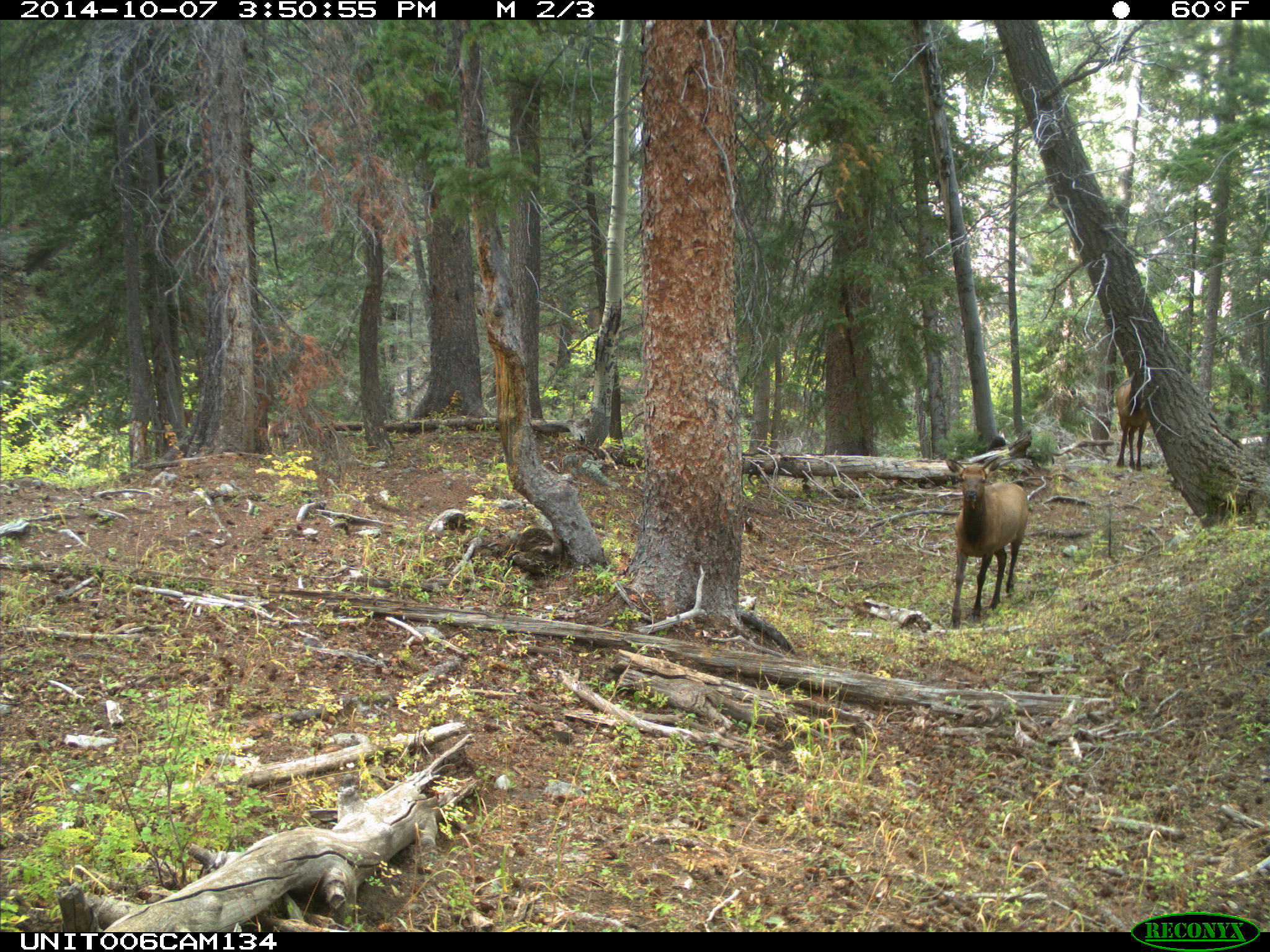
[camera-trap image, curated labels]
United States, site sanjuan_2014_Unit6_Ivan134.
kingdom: Animalia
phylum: Chordata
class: Mammalia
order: Artiodactyla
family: Cervidae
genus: Cervus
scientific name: Cervus elaphus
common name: red deer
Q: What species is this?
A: Cervus elaphus (red deer).